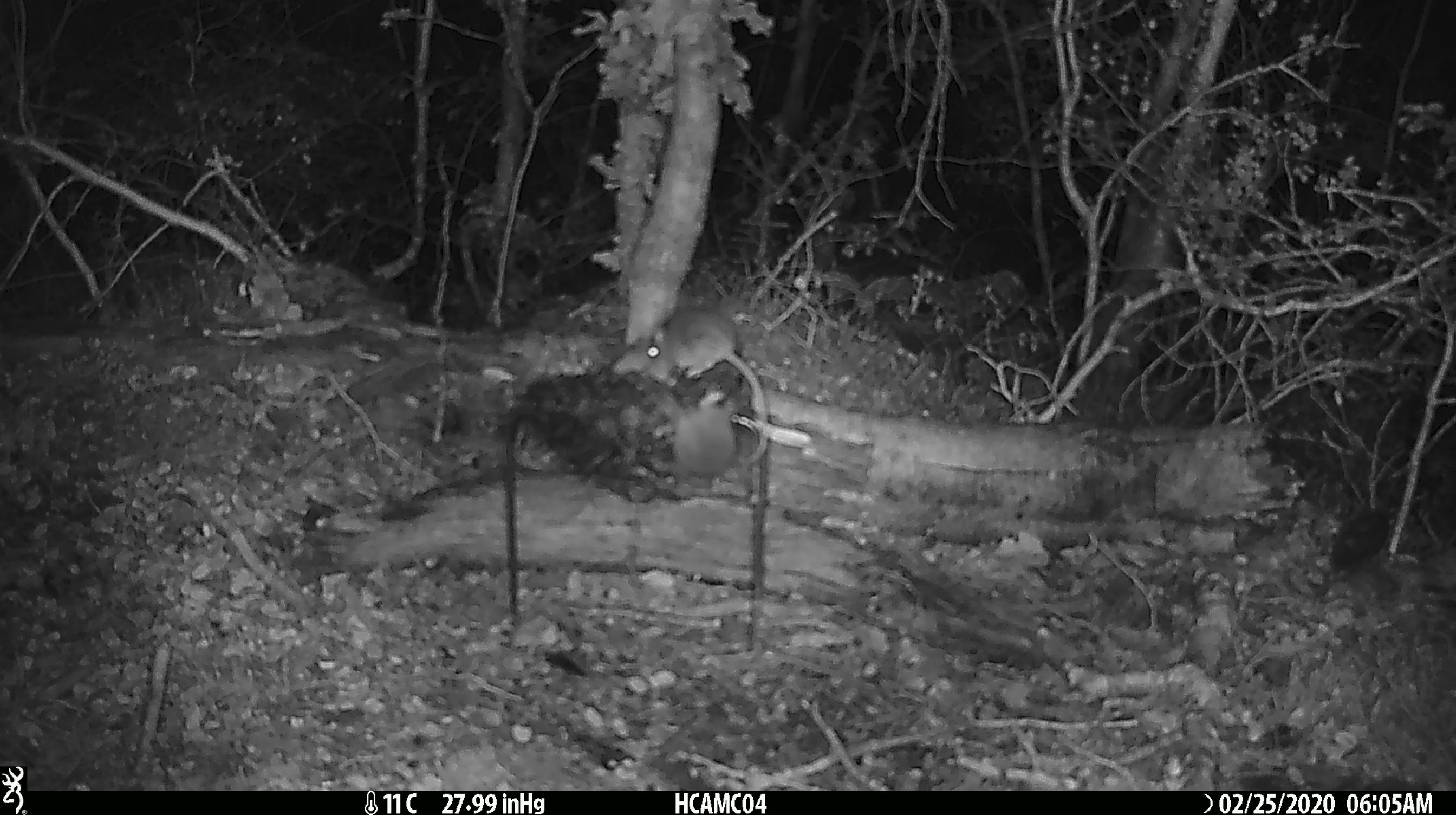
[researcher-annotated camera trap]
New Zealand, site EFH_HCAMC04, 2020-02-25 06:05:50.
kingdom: Animalia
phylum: Chordata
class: Mammalia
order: Rodentia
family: Muridae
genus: Mus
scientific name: Mus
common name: mouse